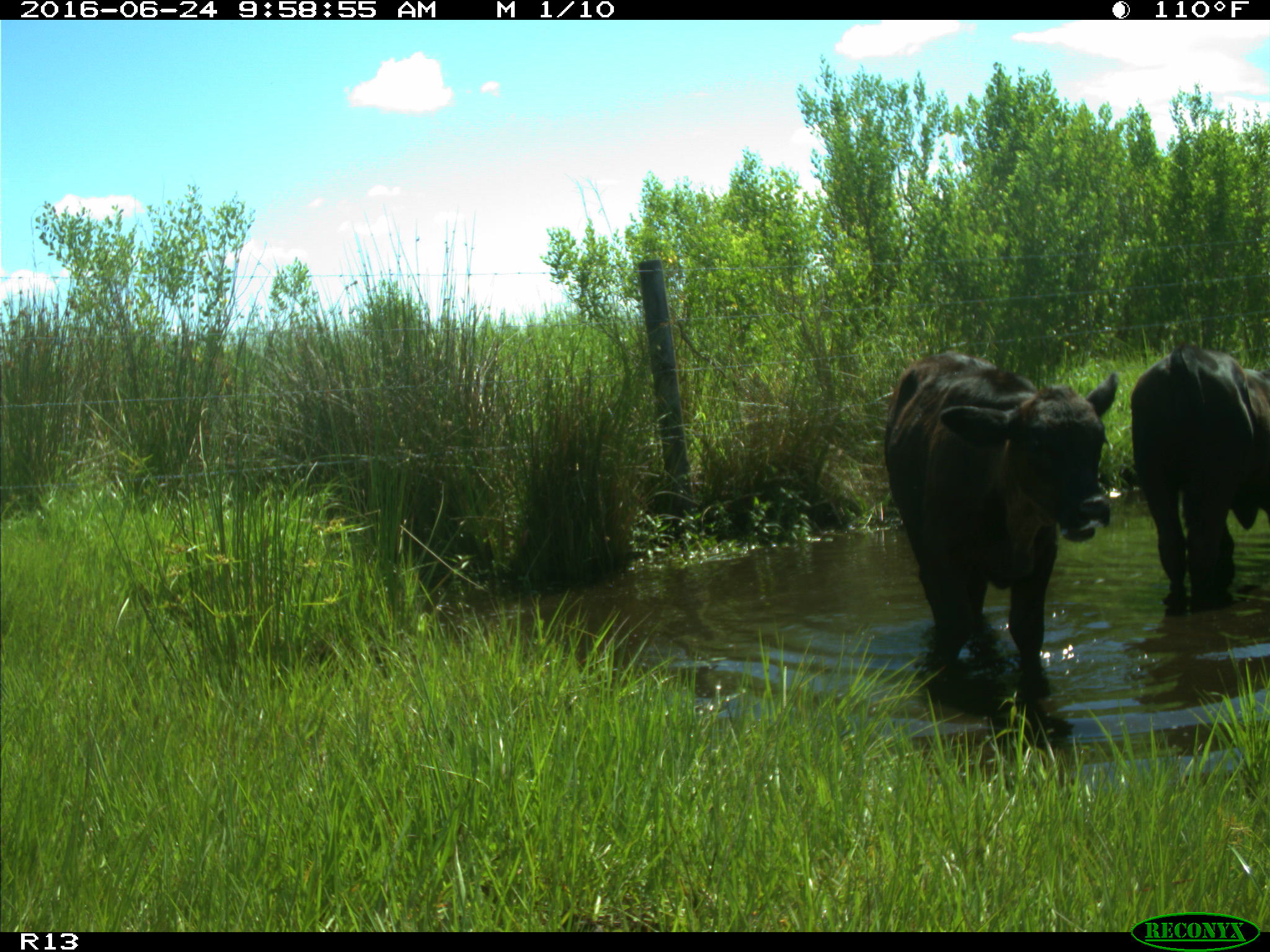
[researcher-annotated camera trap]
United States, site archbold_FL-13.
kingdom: Animalia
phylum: Chordata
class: Mammalia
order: Artiodactyla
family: Bovidae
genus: Bos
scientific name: Bos taurus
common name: domestic cow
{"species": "Bos taurus (domestic cow)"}